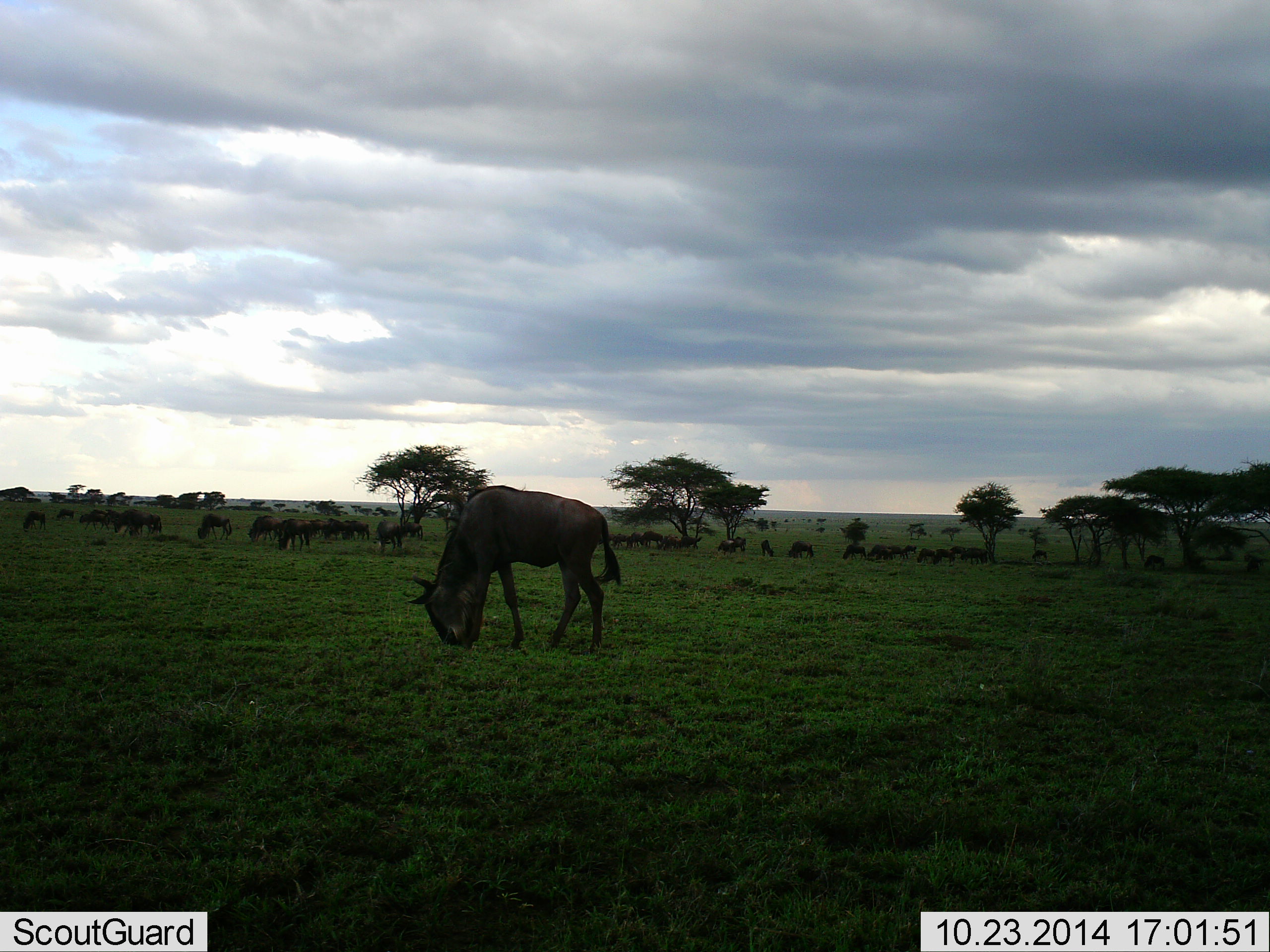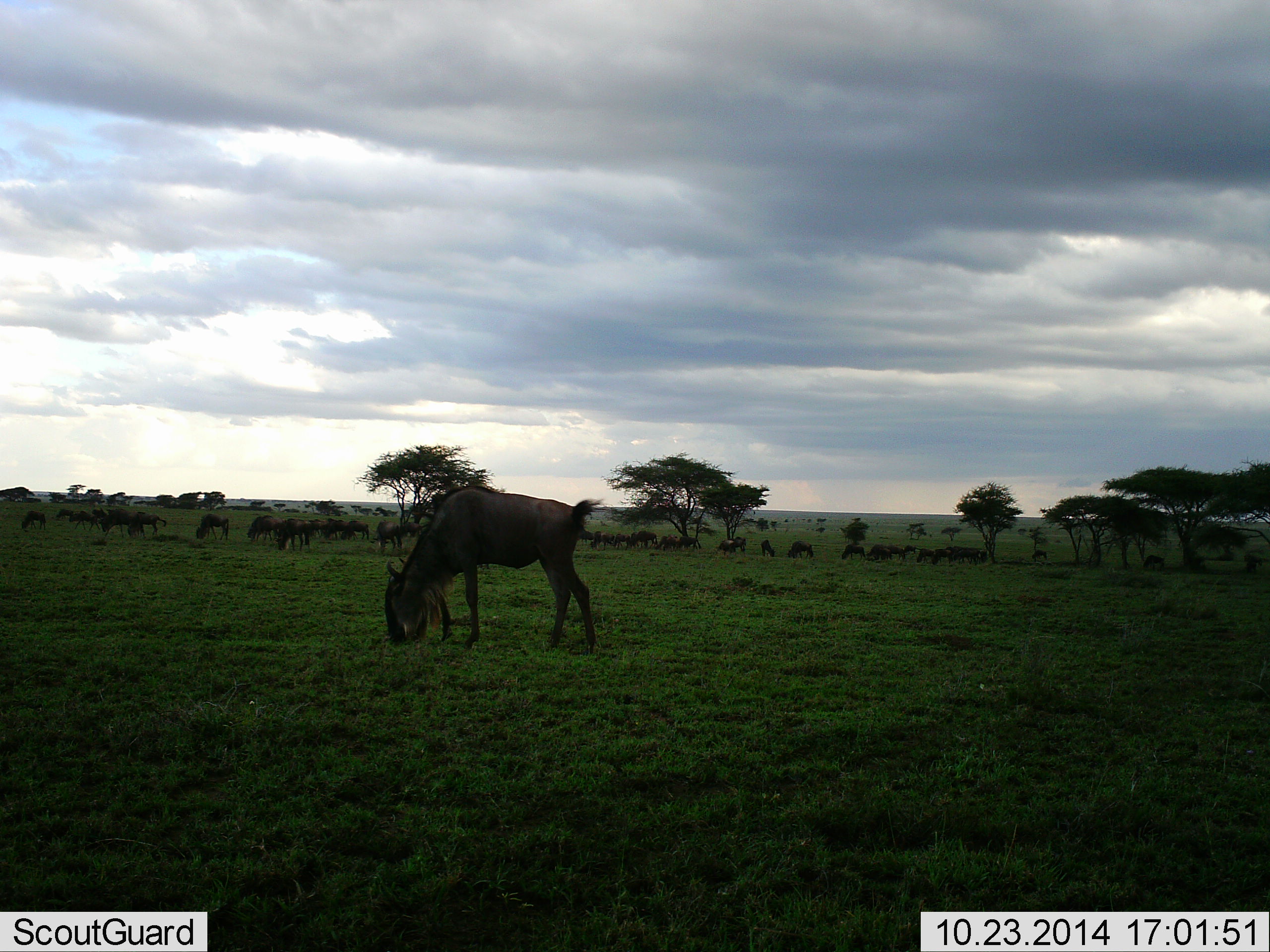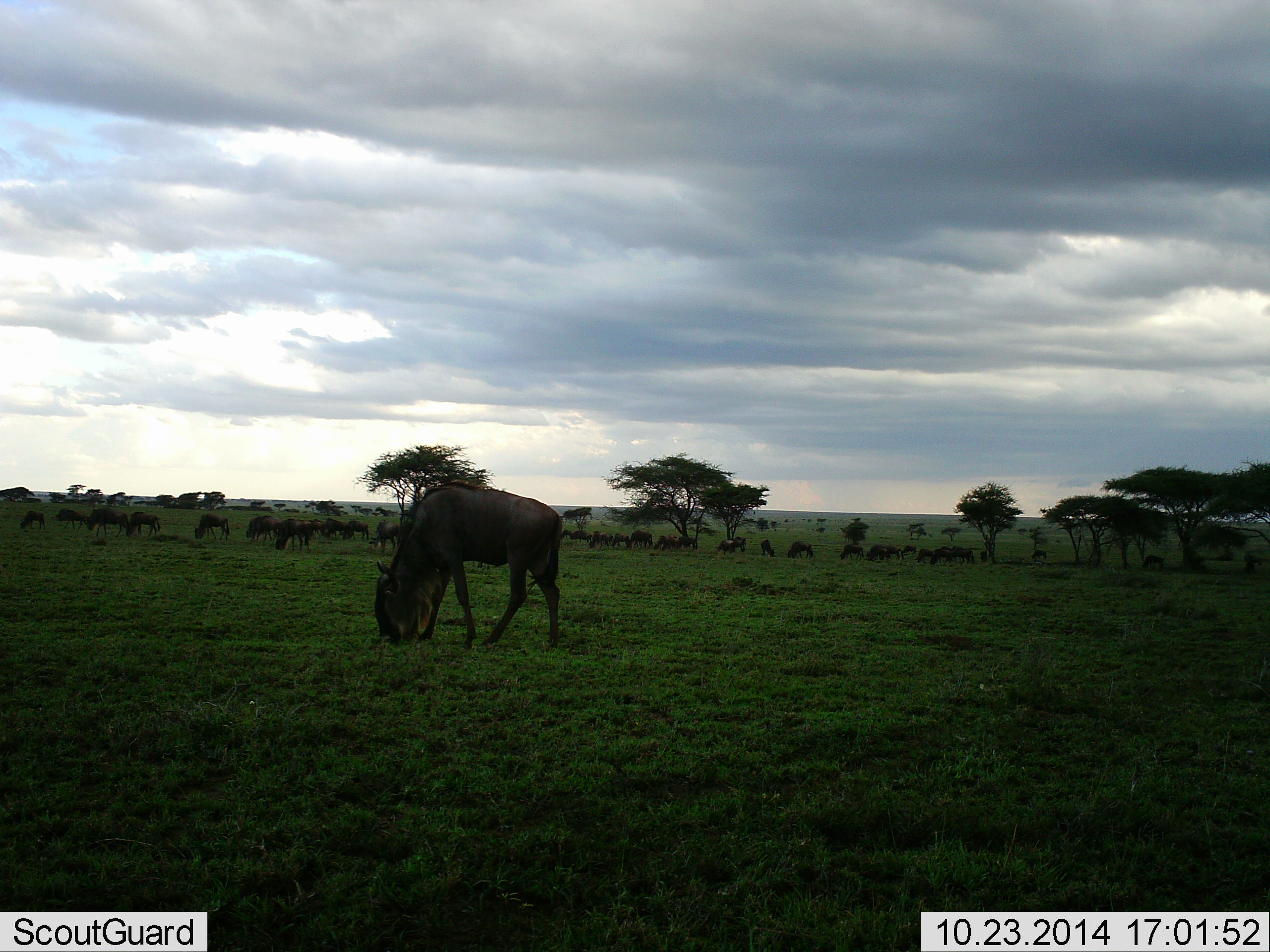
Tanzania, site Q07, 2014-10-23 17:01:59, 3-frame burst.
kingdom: Animalia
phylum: Chordata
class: Mammalia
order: Artiodactyla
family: Bovidae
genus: Connochaetes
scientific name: Connochaetes taurinus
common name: blue wildebeest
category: wildebeest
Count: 11-50.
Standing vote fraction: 50%.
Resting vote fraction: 20%.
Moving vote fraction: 50%.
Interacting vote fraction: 20%.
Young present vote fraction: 10%.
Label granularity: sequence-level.